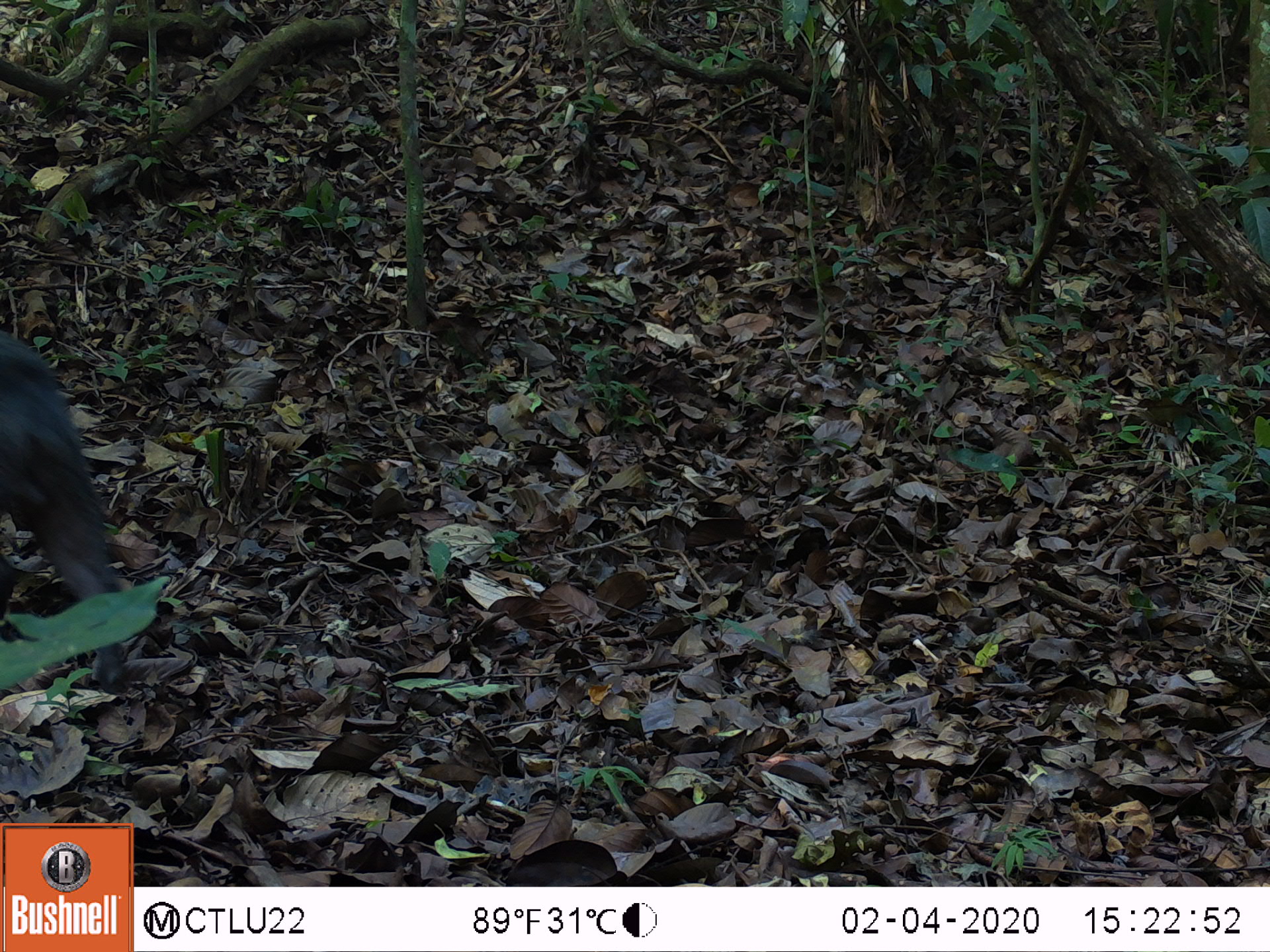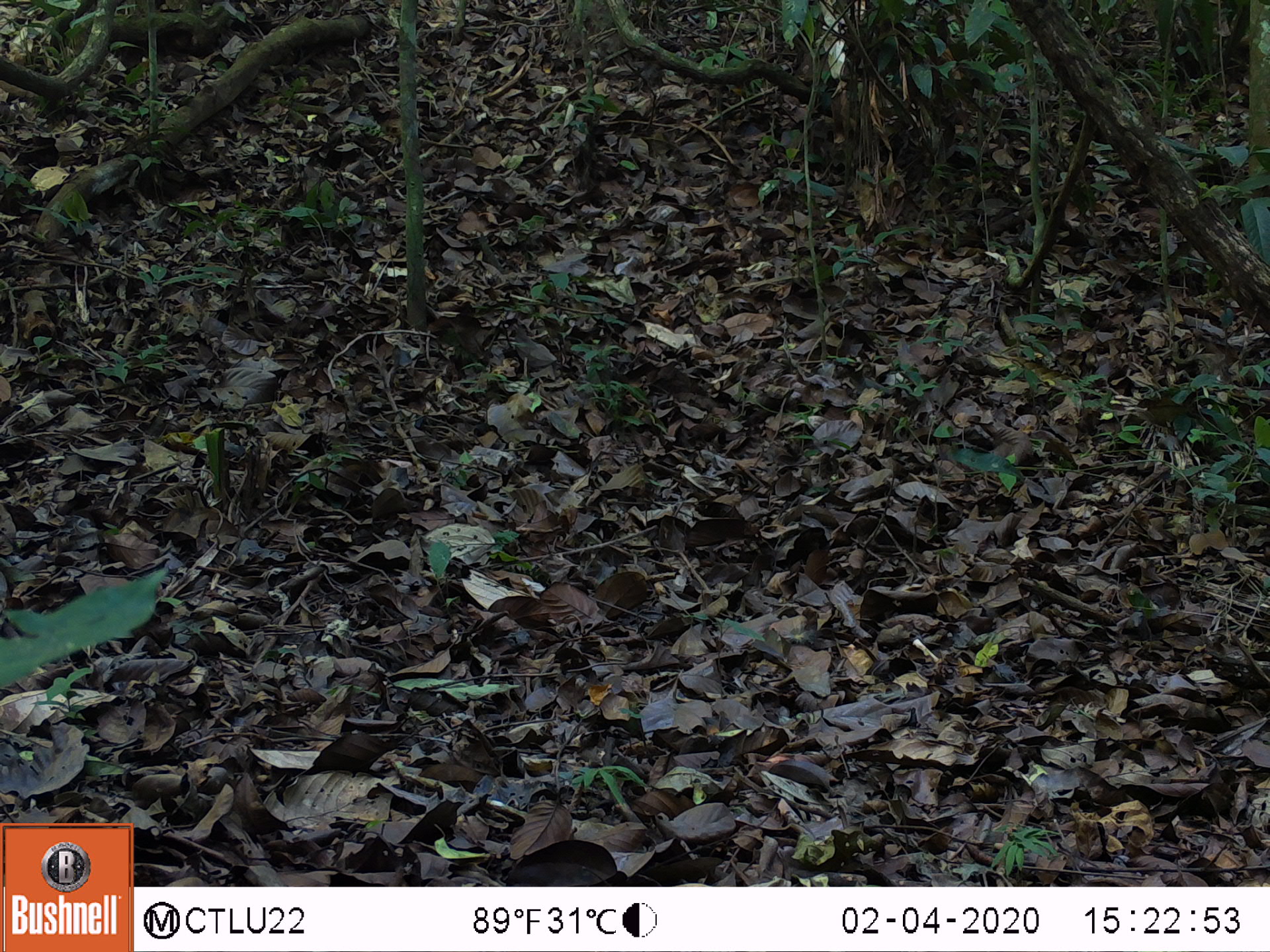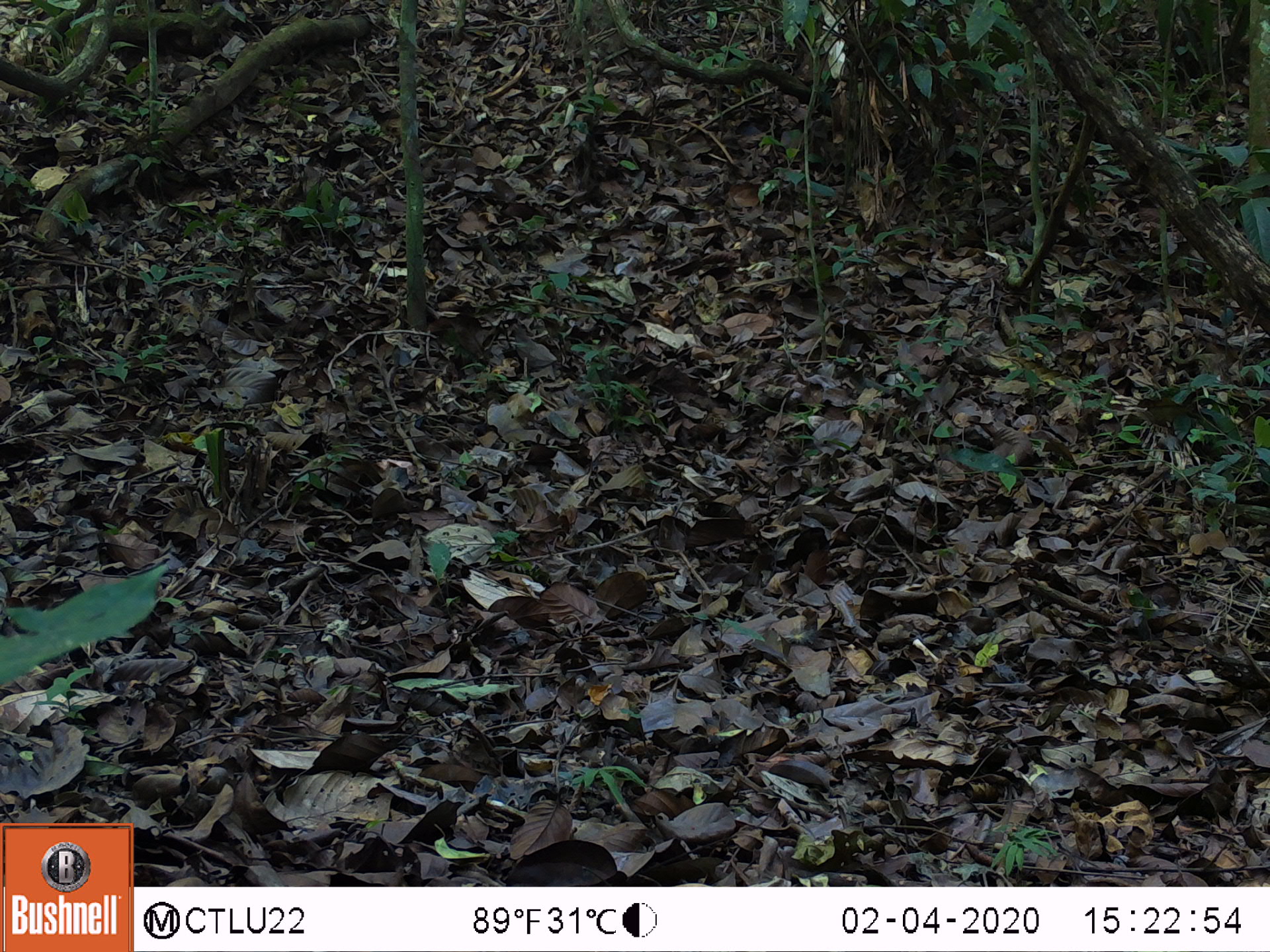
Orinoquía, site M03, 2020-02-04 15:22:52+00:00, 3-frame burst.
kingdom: Animalia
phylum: Chordata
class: Mammalia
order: Artiodactyla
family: Tayassuidae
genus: Pecari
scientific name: Pecari tajacu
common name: collared peccary